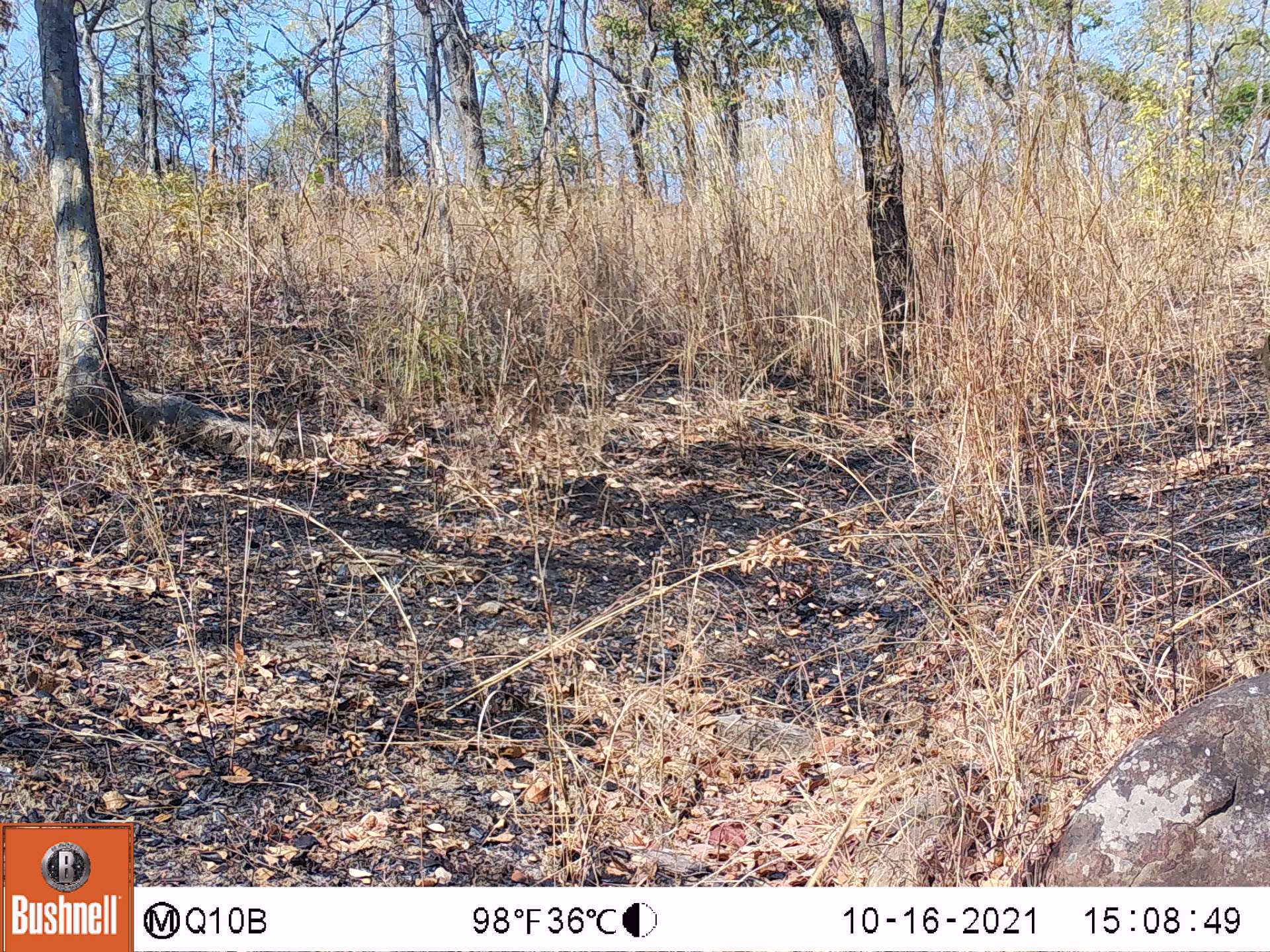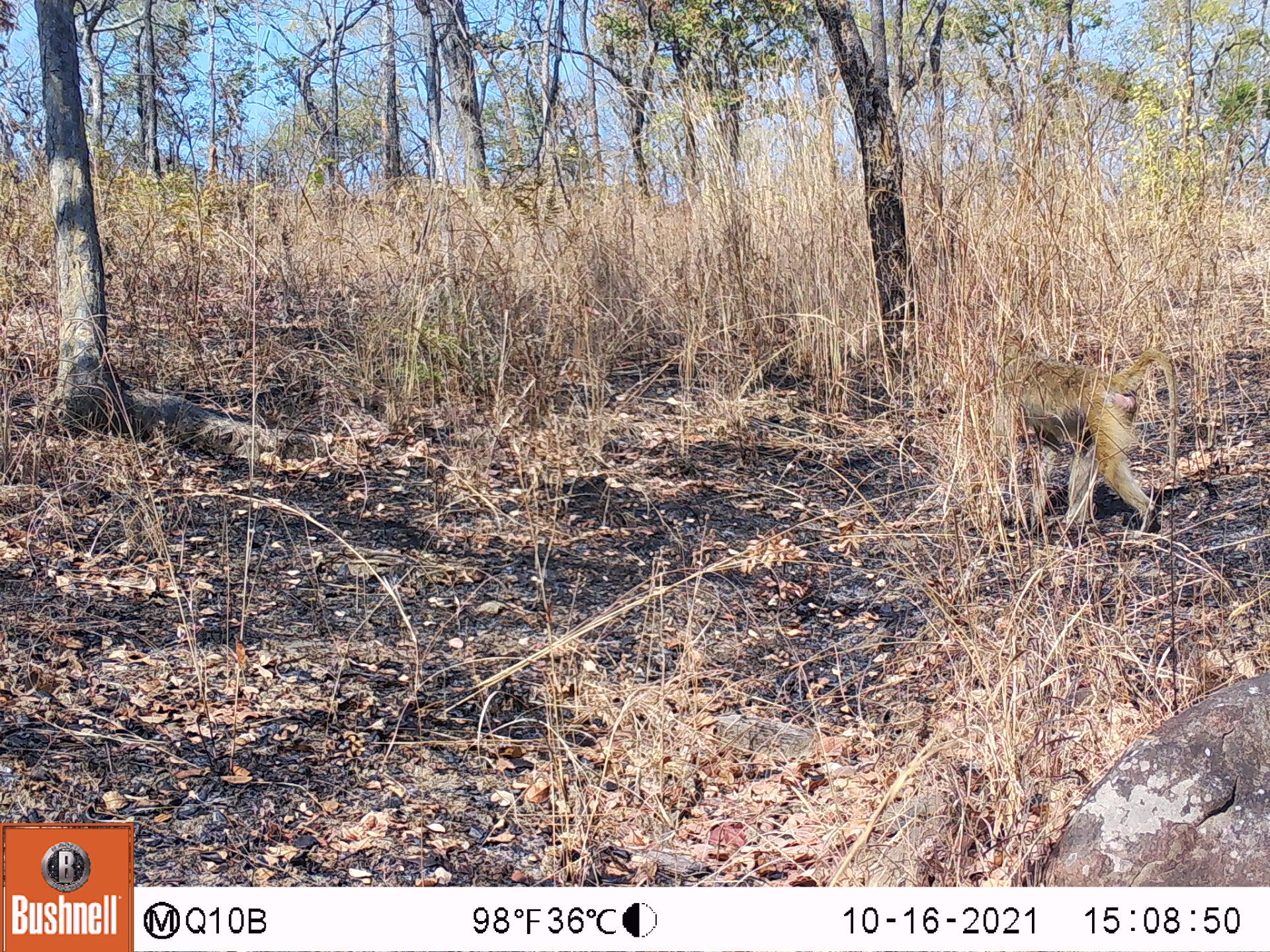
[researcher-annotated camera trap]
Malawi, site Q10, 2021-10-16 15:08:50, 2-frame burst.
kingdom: Animalia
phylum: Chordata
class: Mammalia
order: Primates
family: Cercopithecidae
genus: Papio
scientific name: Papio cynocephalus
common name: yellow baboon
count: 1